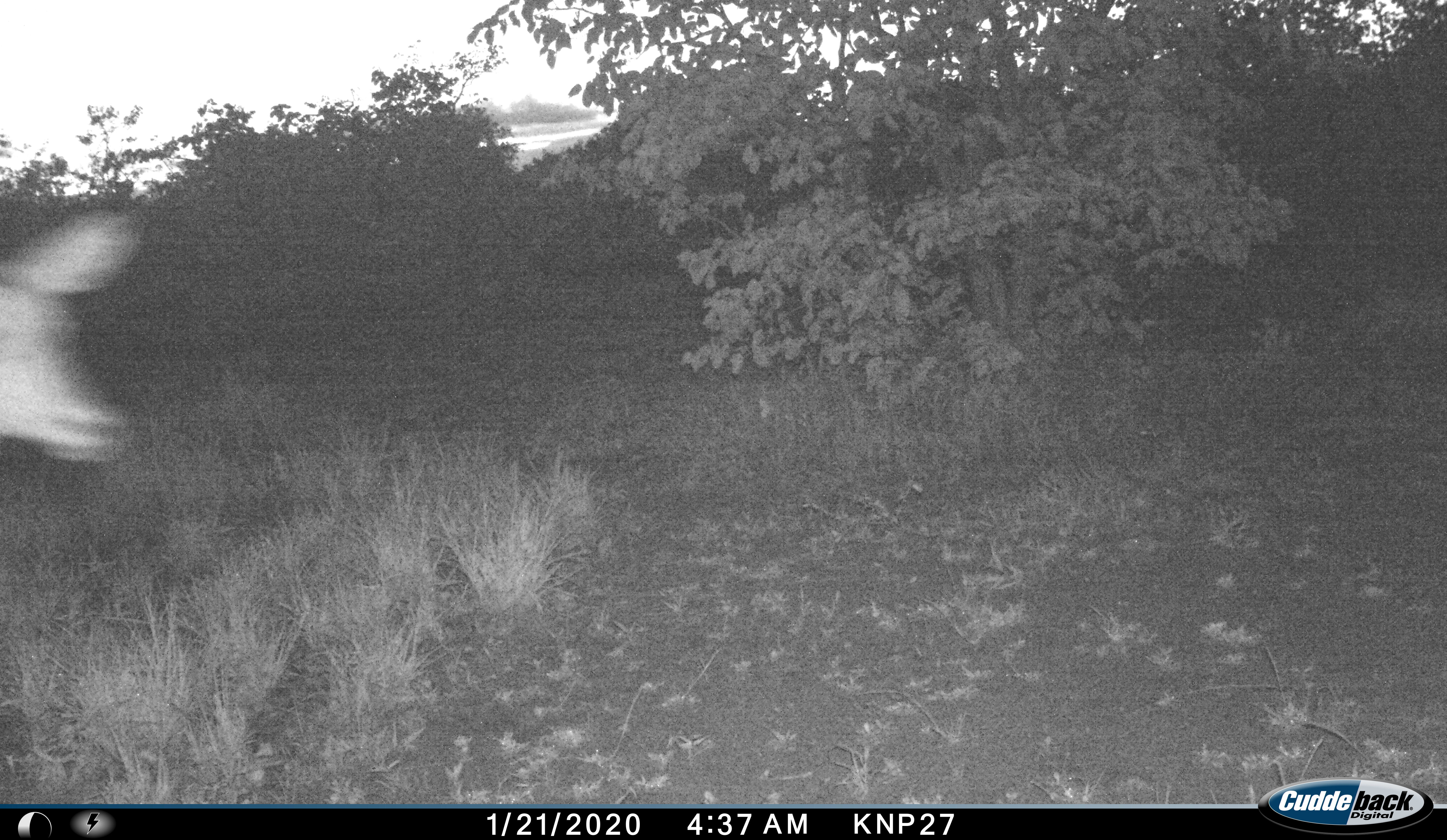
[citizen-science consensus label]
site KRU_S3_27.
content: unidentified animal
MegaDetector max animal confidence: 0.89